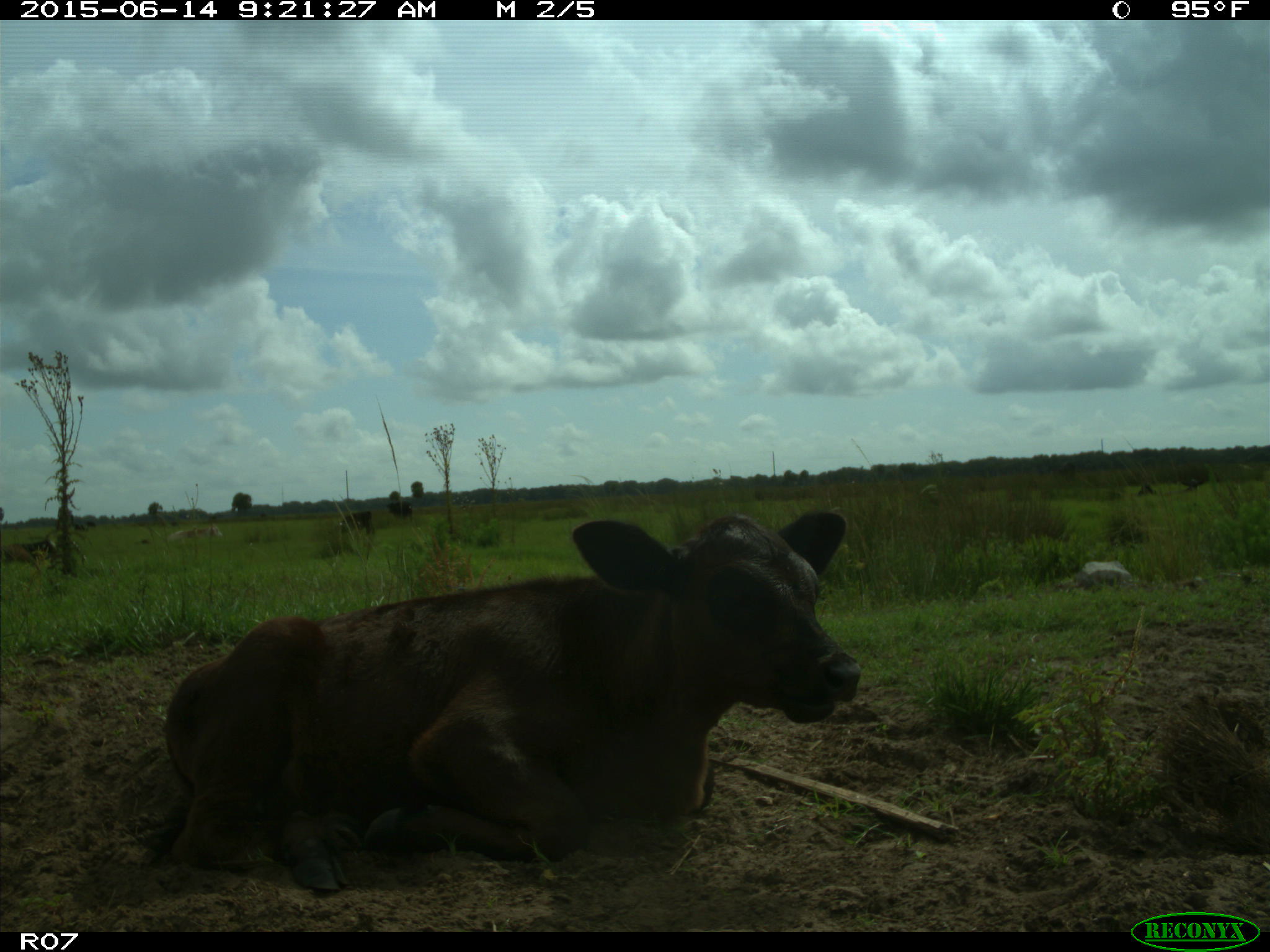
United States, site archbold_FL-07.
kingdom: Animalia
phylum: Chordata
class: Mammalia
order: Artiodactyla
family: Bovidae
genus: Bos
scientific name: Bos taurus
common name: domestic cow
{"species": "Bos taurus (domestic cow)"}